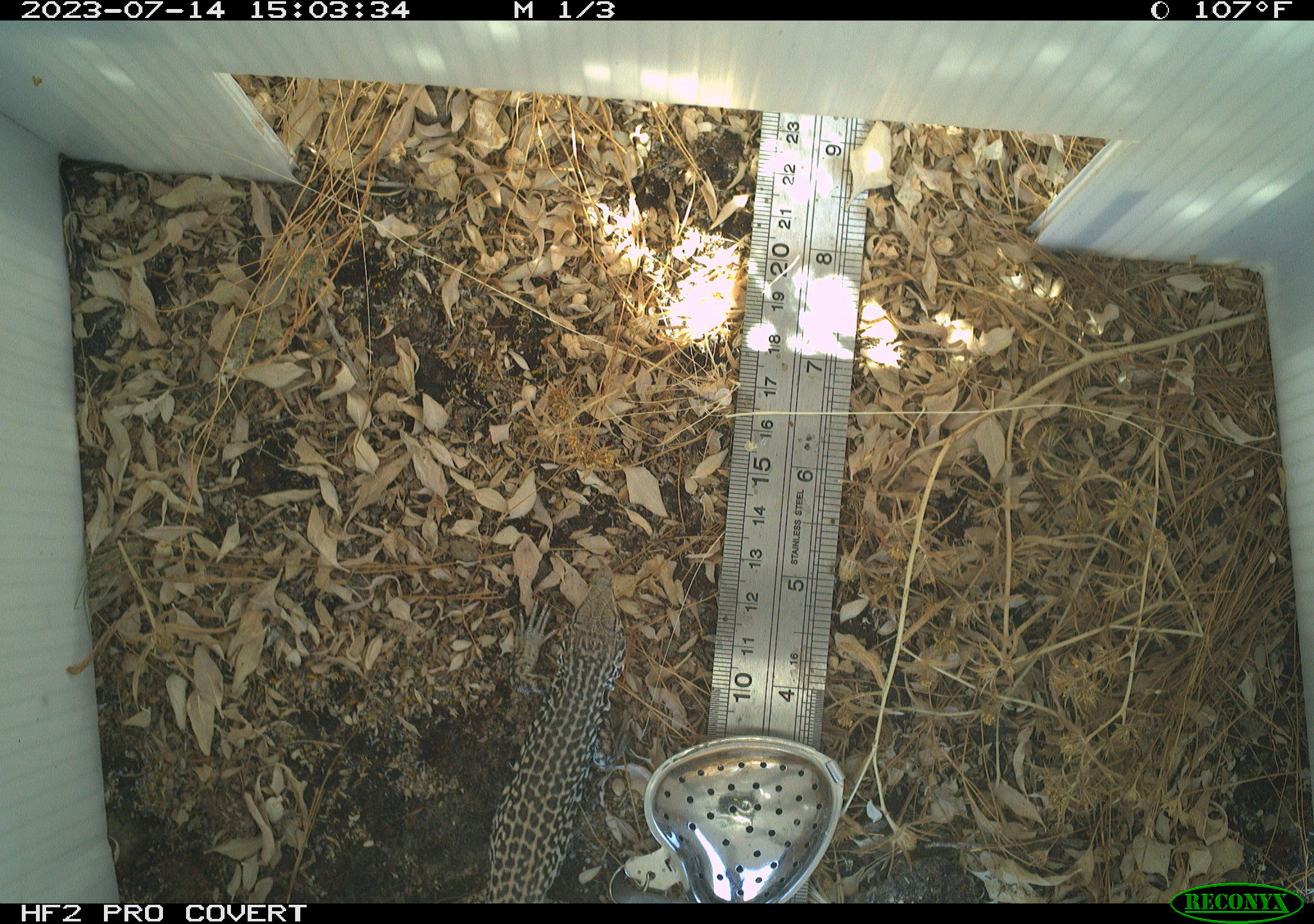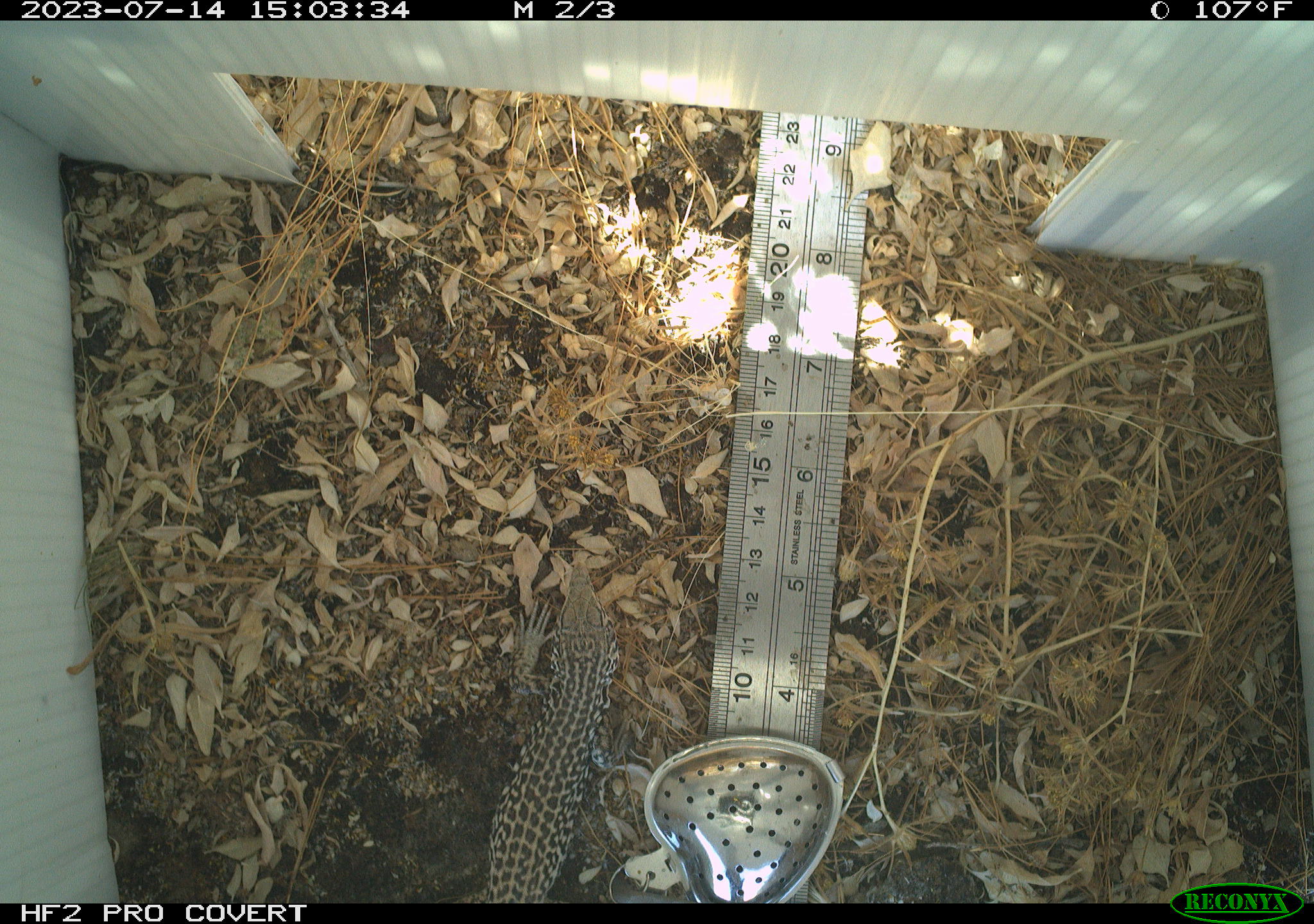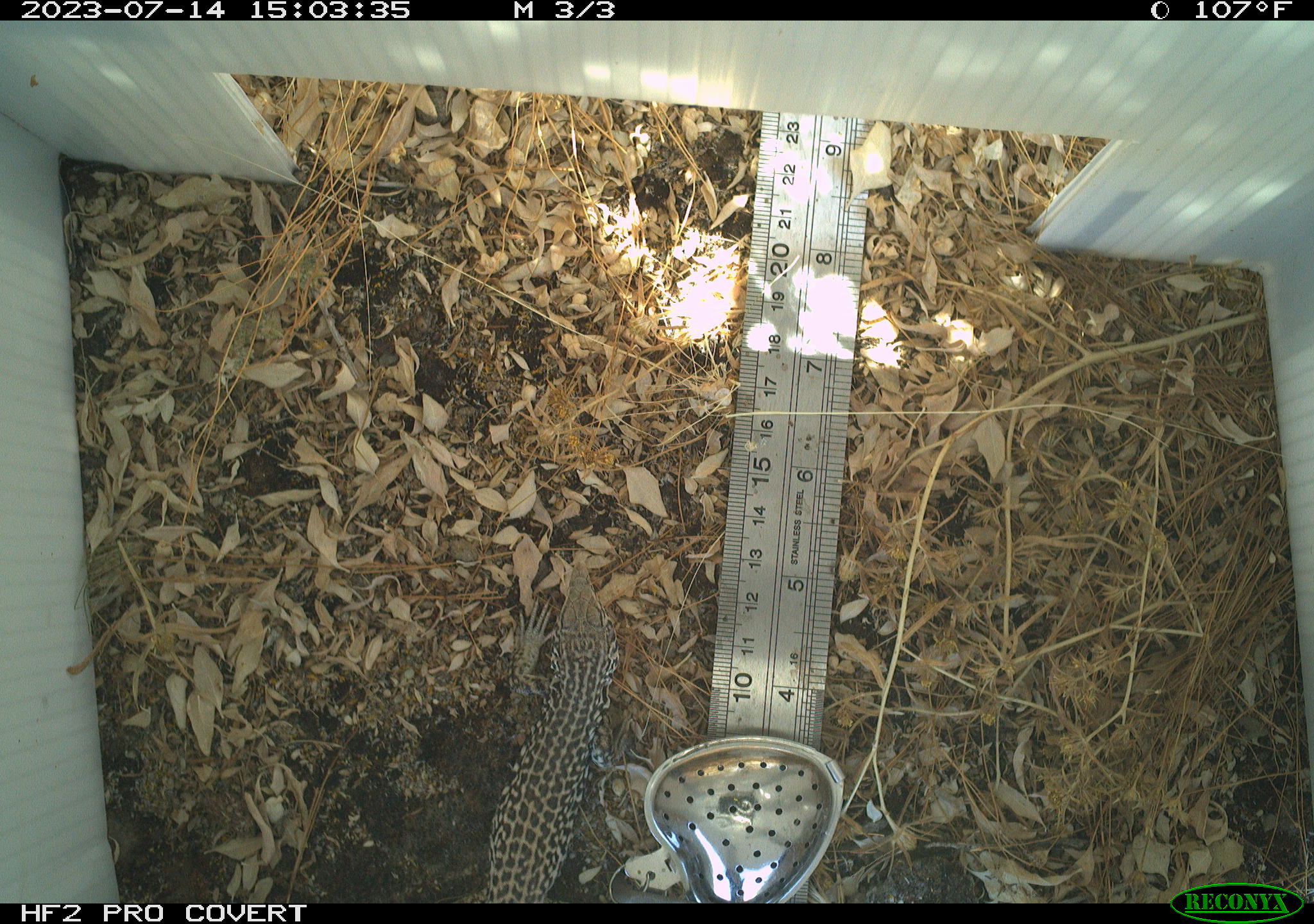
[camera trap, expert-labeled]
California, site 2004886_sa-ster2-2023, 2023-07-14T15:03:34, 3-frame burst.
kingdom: Animalia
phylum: Chordata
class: Reptilia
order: Squamata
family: Teiidae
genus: Aspidoscelis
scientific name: Aspidoscelis tigris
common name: western whiptail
Western whiptail (Aspidoscelis tigris).